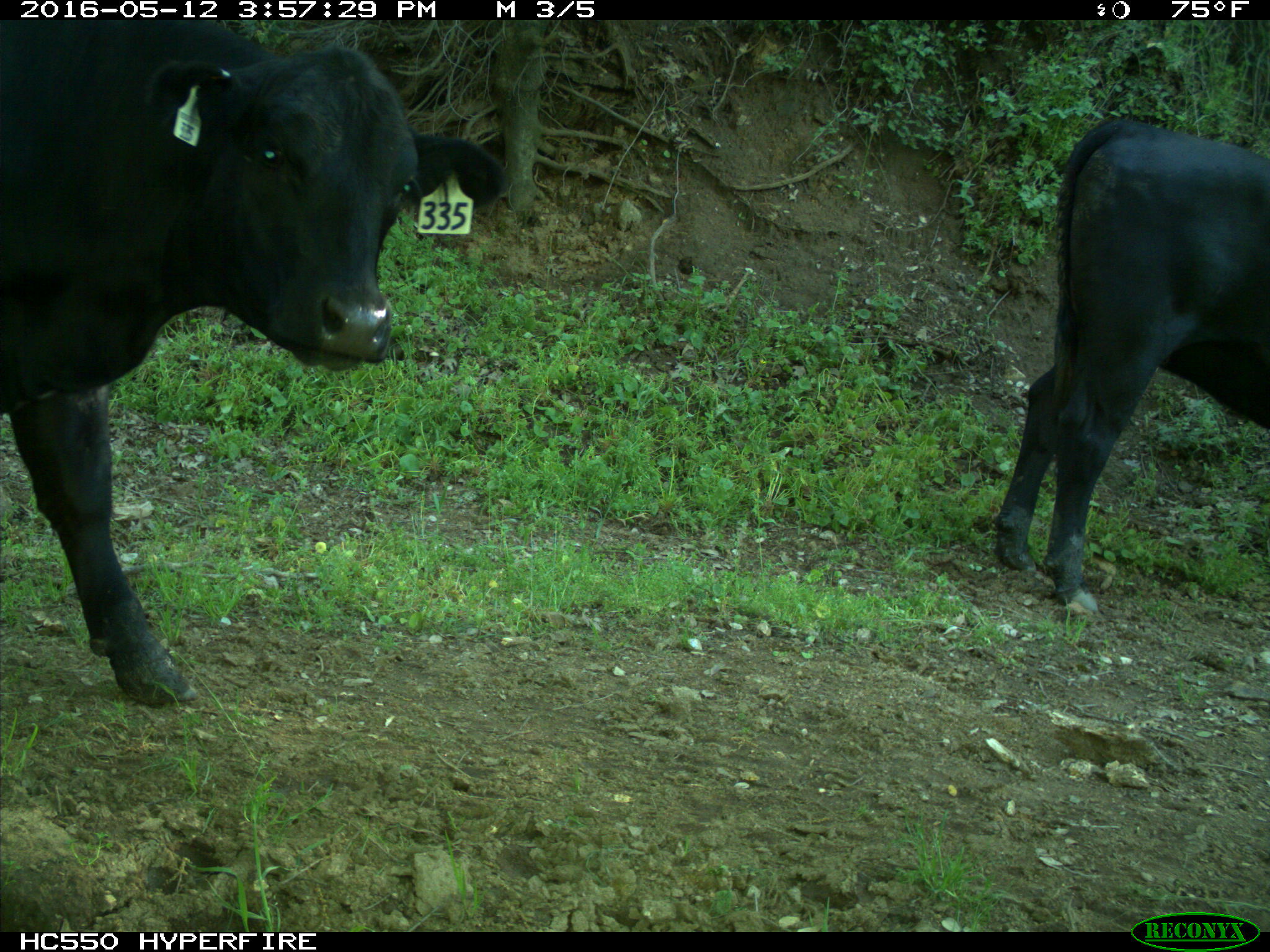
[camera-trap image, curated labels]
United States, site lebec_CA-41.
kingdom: Animalia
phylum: Chordata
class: Mammalia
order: Artiodactyla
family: Bovidae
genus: Bos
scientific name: Bos taurus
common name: domestic cow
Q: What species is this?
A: Bos taurus (domestic cow).